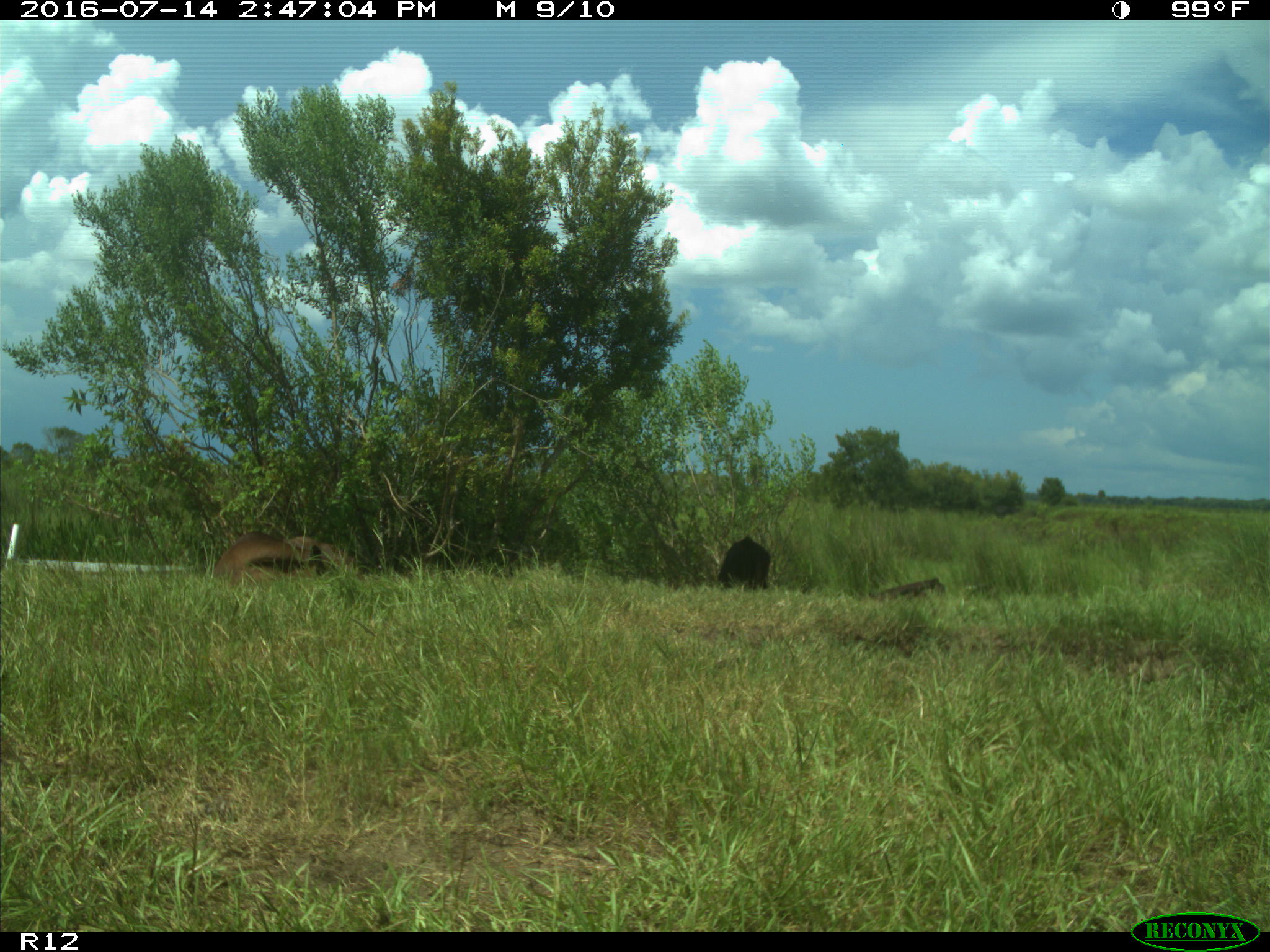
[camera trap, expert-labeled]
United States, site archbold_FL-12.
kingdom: Animalia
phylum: Chordata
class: Mammalia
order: Artiodactyla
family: Bovidae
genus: Bos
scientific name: Bos taurus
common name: domestic cow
Bos taurus (domestic cow).